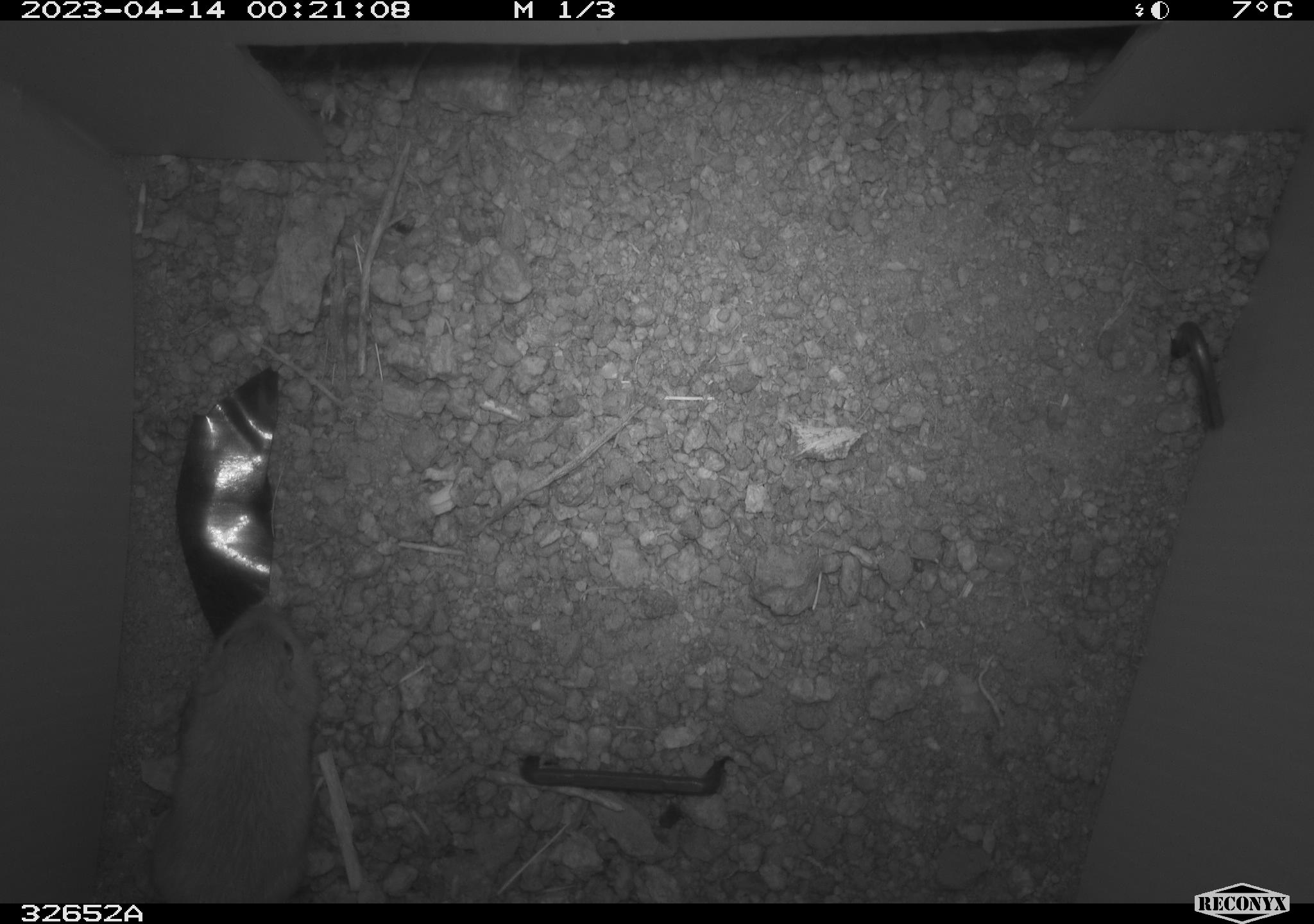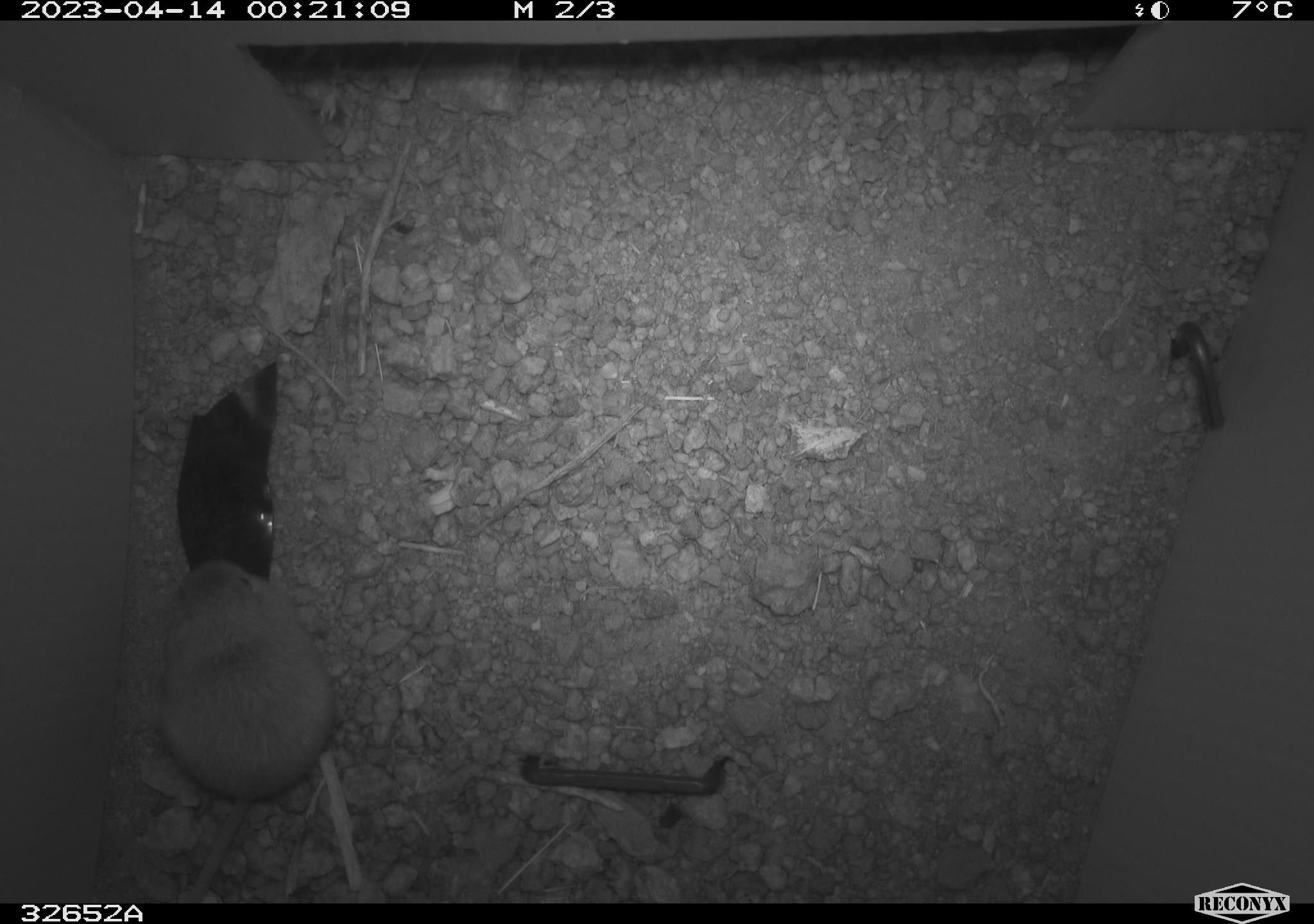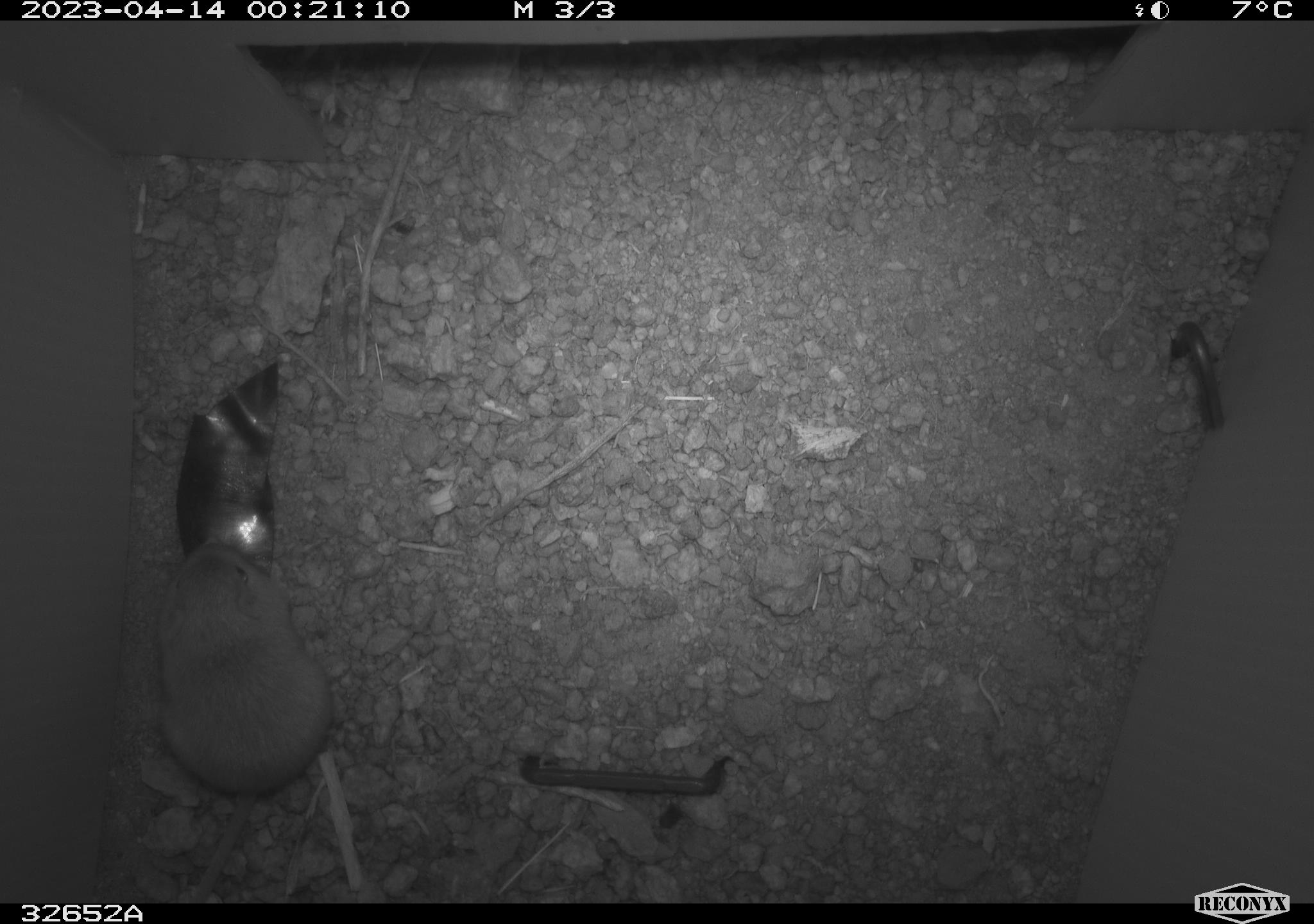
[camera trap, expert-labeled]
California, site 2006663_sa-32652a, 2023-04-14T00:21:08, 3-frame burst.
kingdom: Animalia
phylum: Chordata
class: Mammalia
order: Rodentia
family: Heteromyidae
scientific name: Heteromyidae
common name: kangaroo rats and pocket mice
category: heteromyidae family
Heteromyidae family (kangaroo rats and pocket mice) (Heteromyidae).